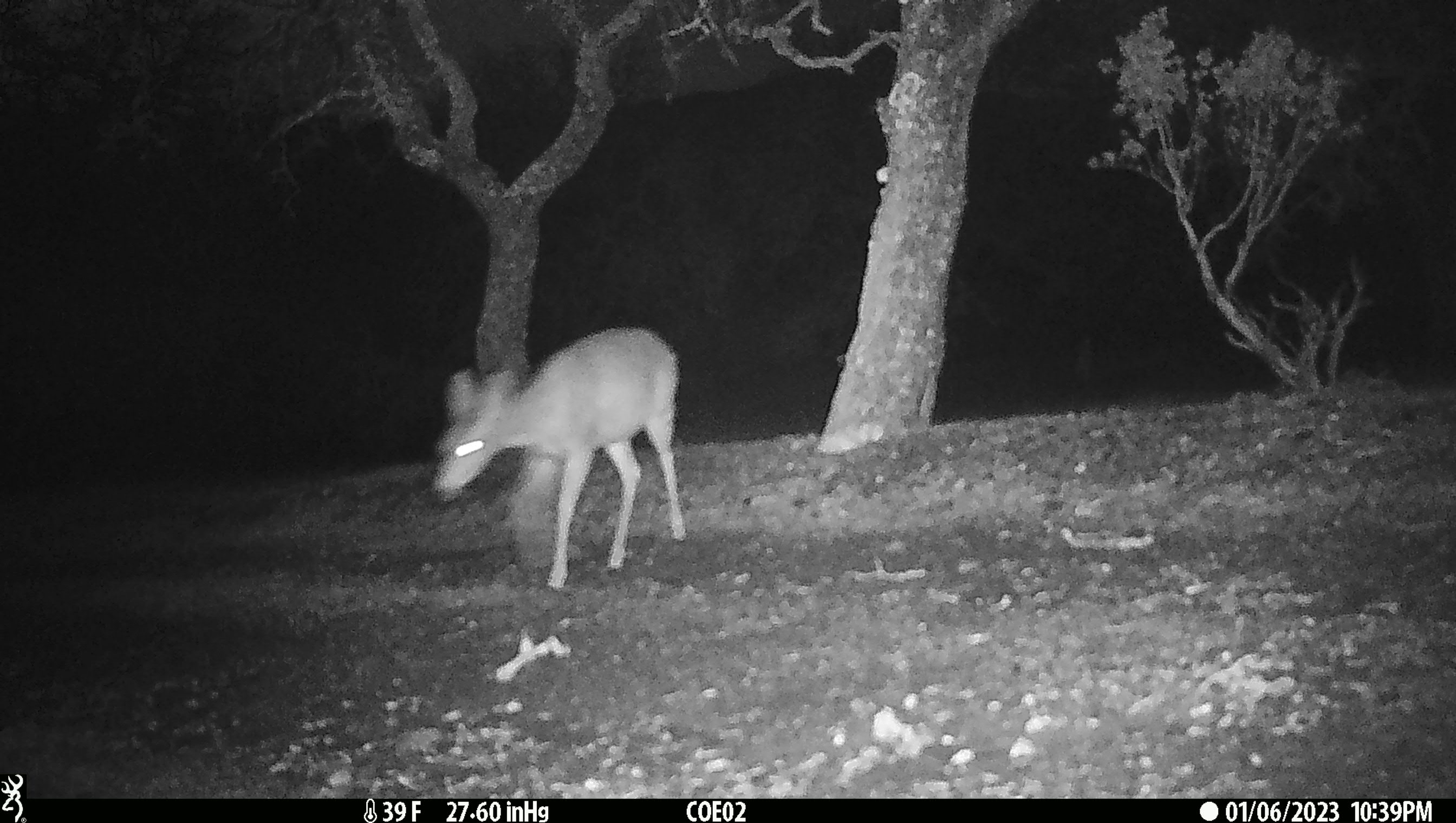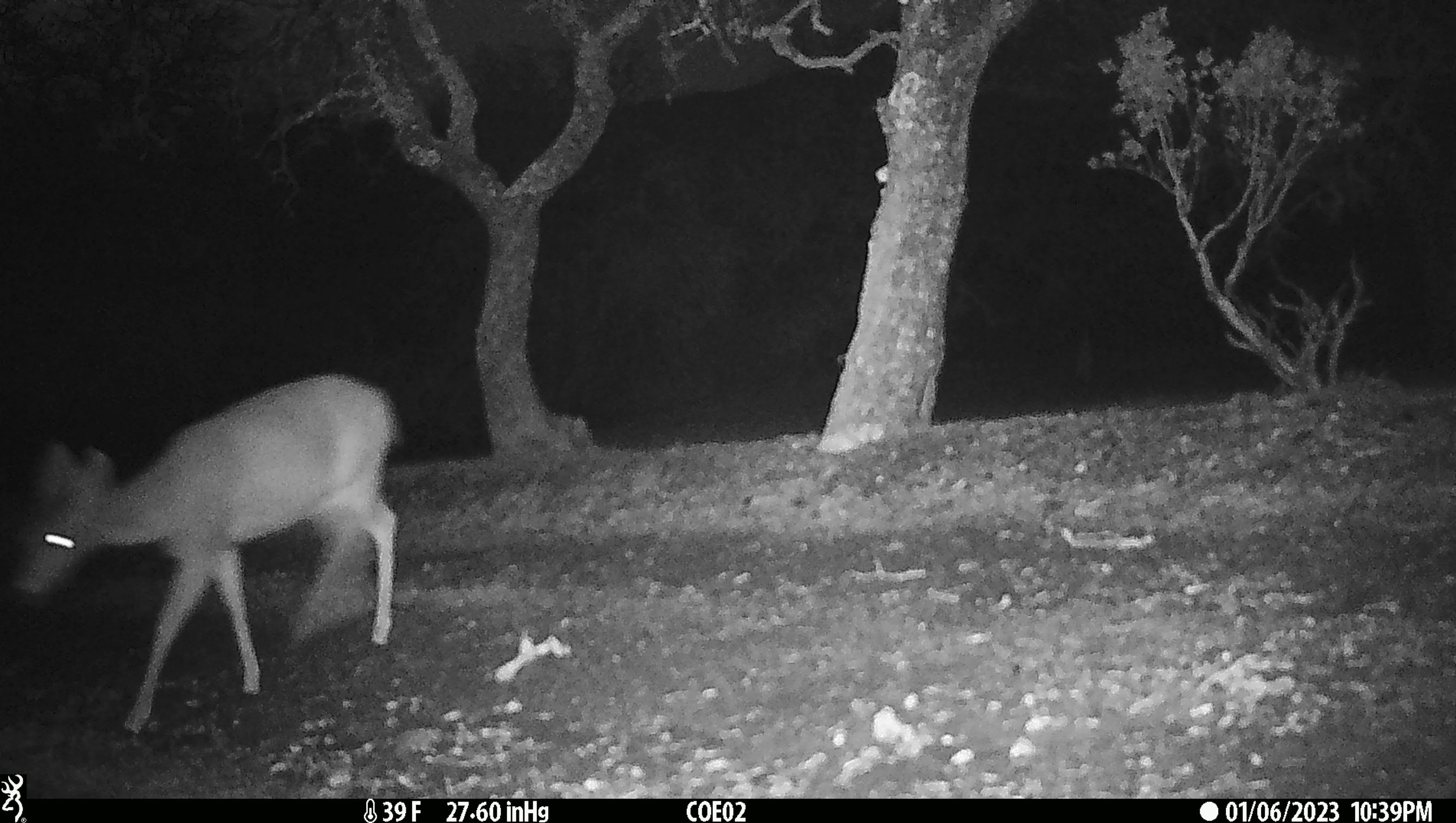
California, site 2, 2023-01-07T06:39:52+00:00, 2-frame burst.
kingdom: Animalia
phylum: Chordata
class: Mammalia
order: Artiodactyla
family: Cervidae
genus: Odocoileus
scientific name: Odocoileus hemionus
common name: mule deer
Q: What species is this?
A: Mule deer (Odocoileus hemionus).